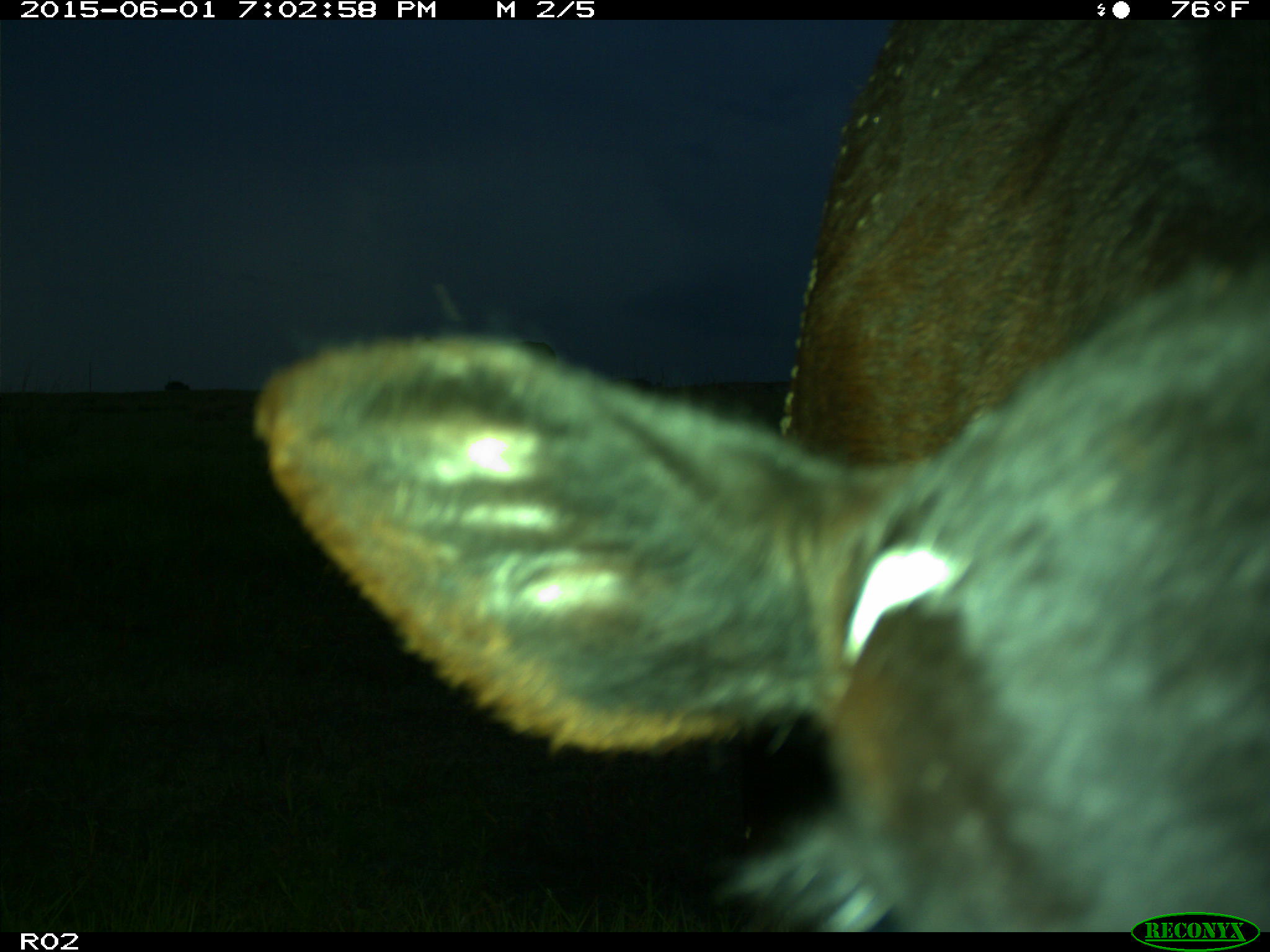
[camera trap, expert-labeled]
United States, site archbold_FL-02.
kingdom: Animalia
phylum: Chordata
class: Mammalia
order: Artiodactyla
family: Bovidae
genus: Bos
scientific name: Bos taurus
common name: domestic cow